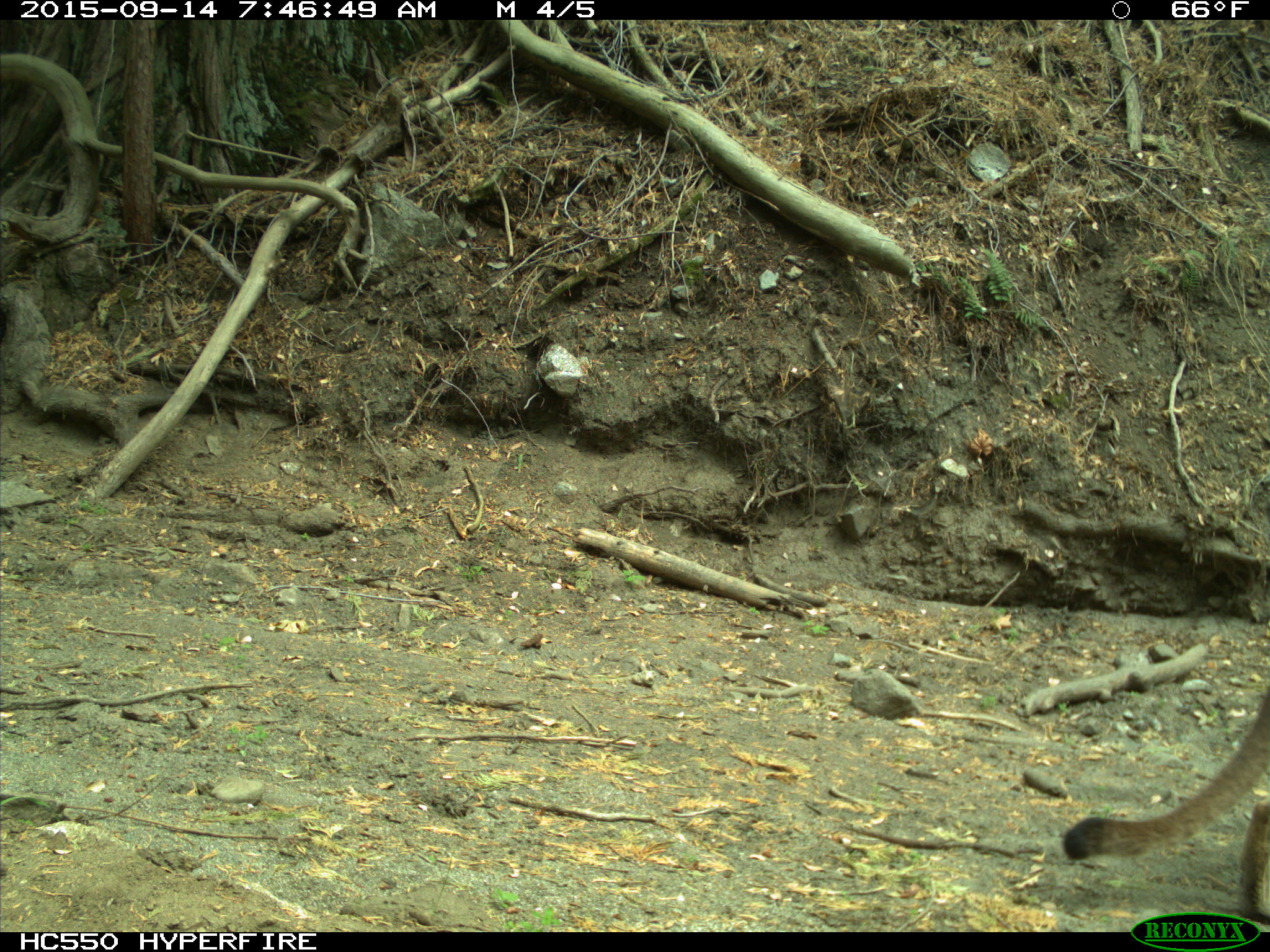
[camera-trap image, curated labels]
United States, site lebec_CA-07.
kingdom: Animalia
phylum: Chordata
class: Mammalia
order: Carnivora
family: Felidae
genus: Puma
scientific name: Puma concolor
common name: mountain lion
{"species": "Puma concolor (mountain lion)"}